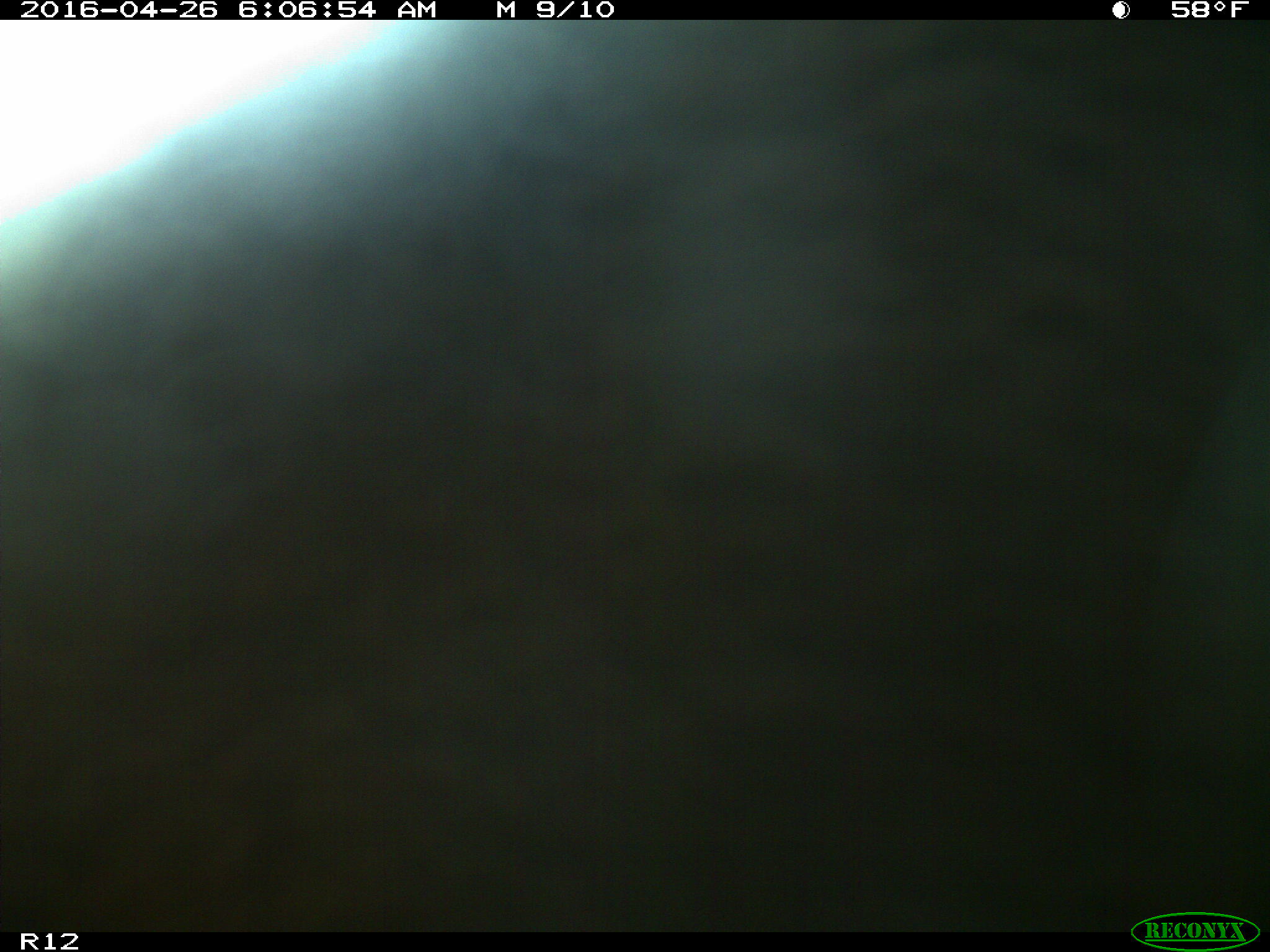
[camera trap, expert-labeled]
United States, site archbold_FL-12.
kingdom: Animalia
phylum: Chordata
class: Mammalia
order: Artiodactyla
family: Bovidae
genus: Bos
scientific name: Bos taurus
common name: domestic cow